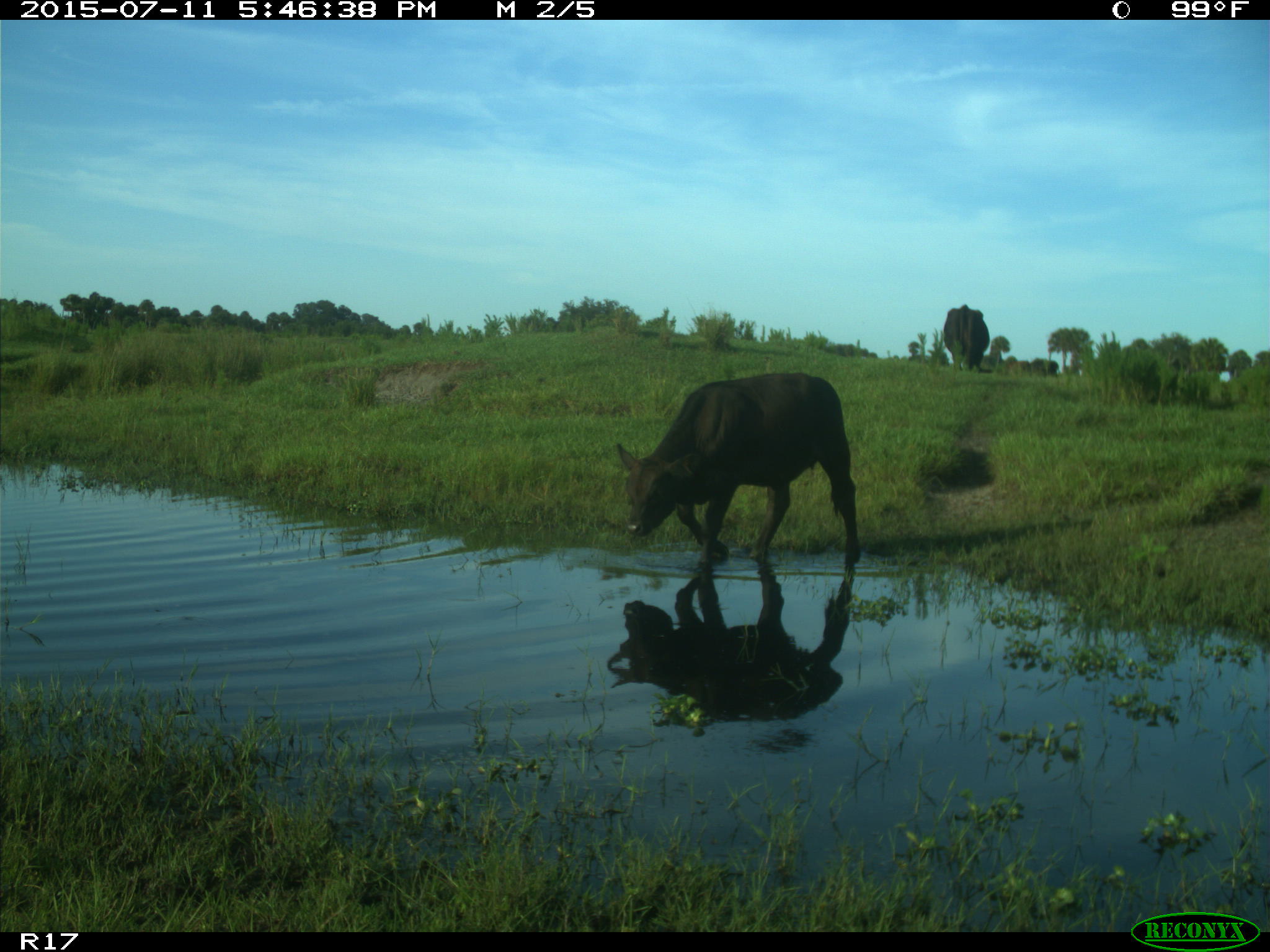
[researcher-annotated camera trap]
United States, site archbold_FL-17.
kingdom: Animalia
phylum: Chordata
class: Mammalia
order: Artiodactyla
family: Bovidae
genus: Bos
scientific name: Bos taurus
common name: domestic cow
Bos taurus (domestic cow).